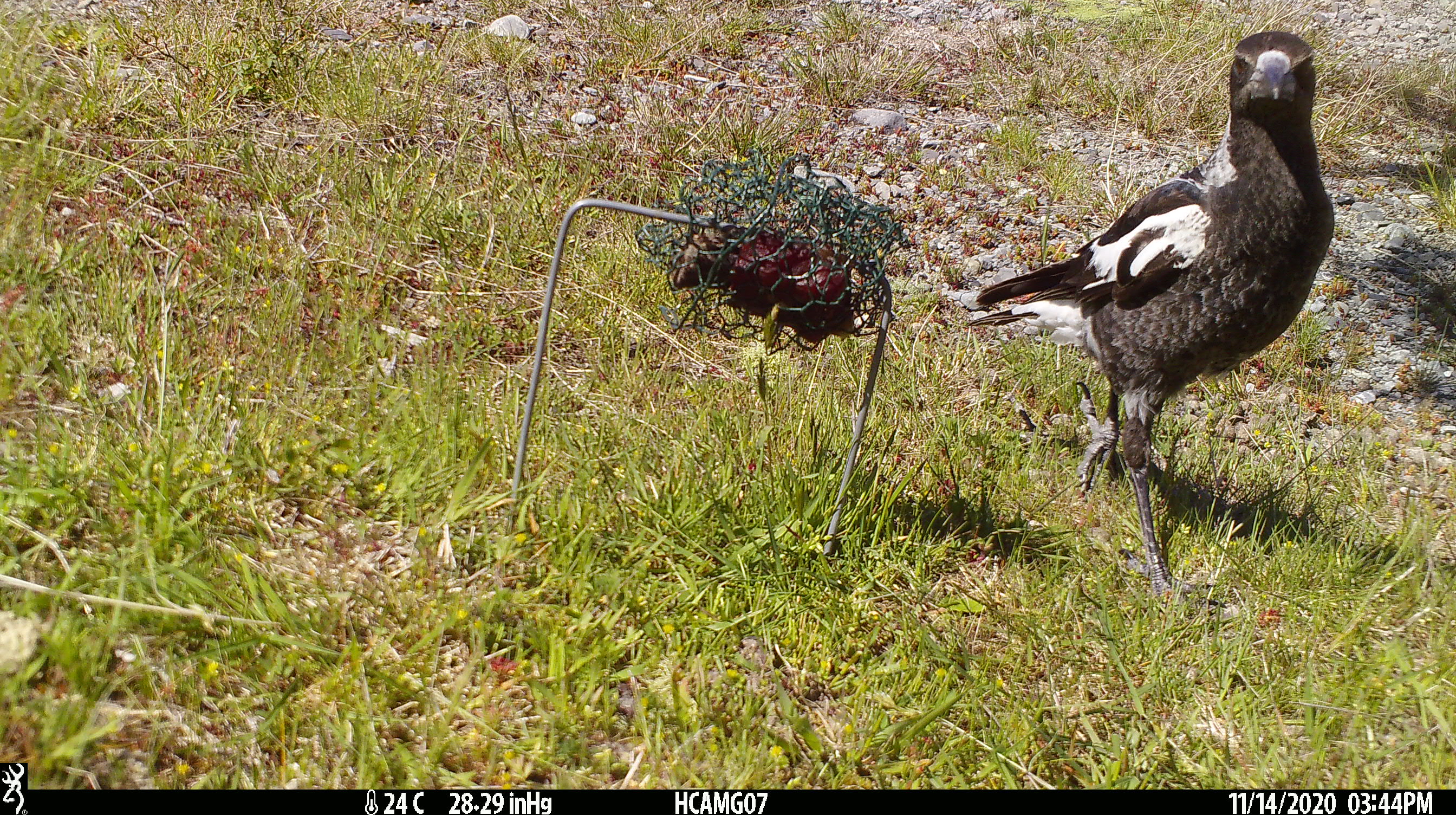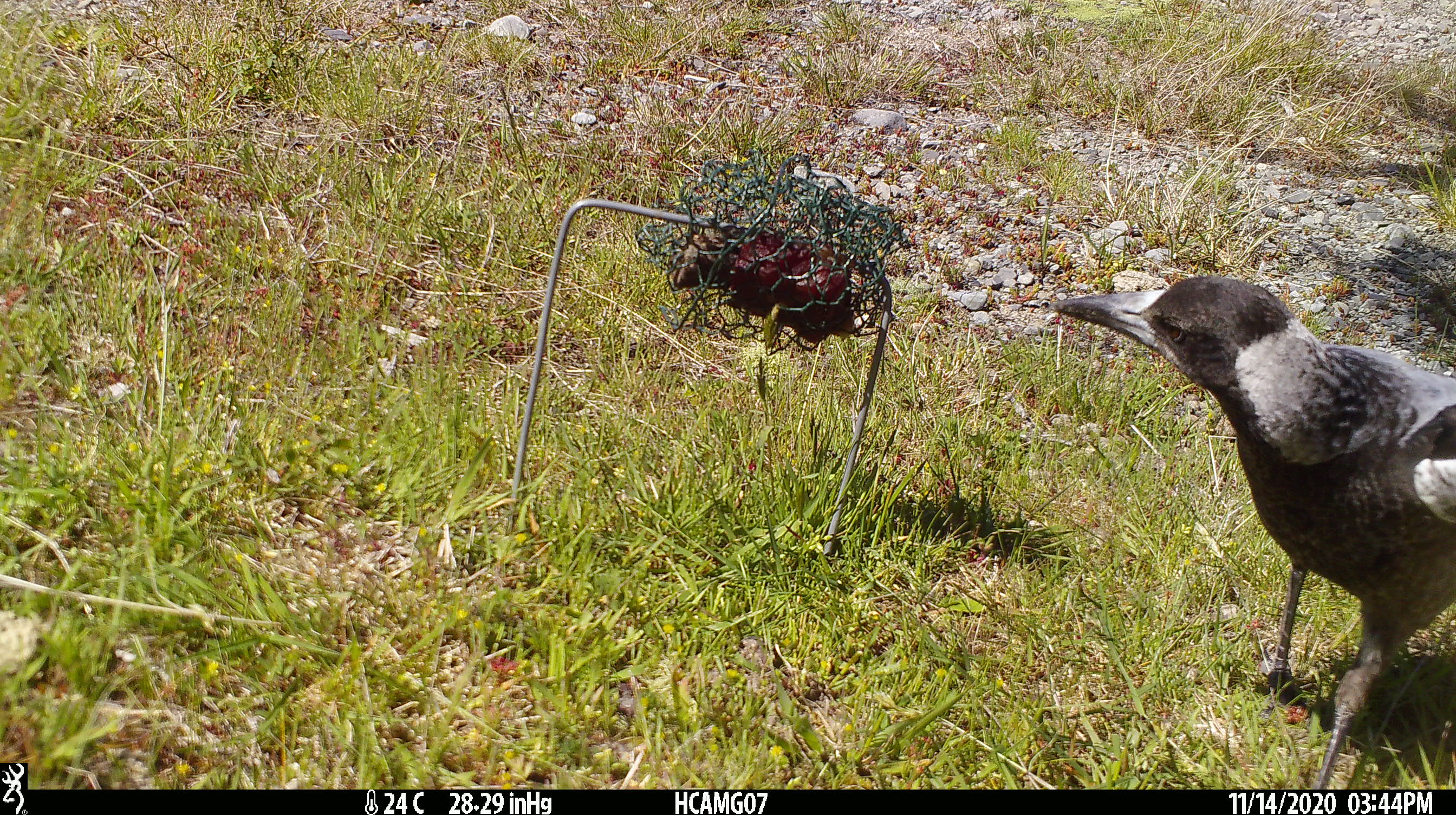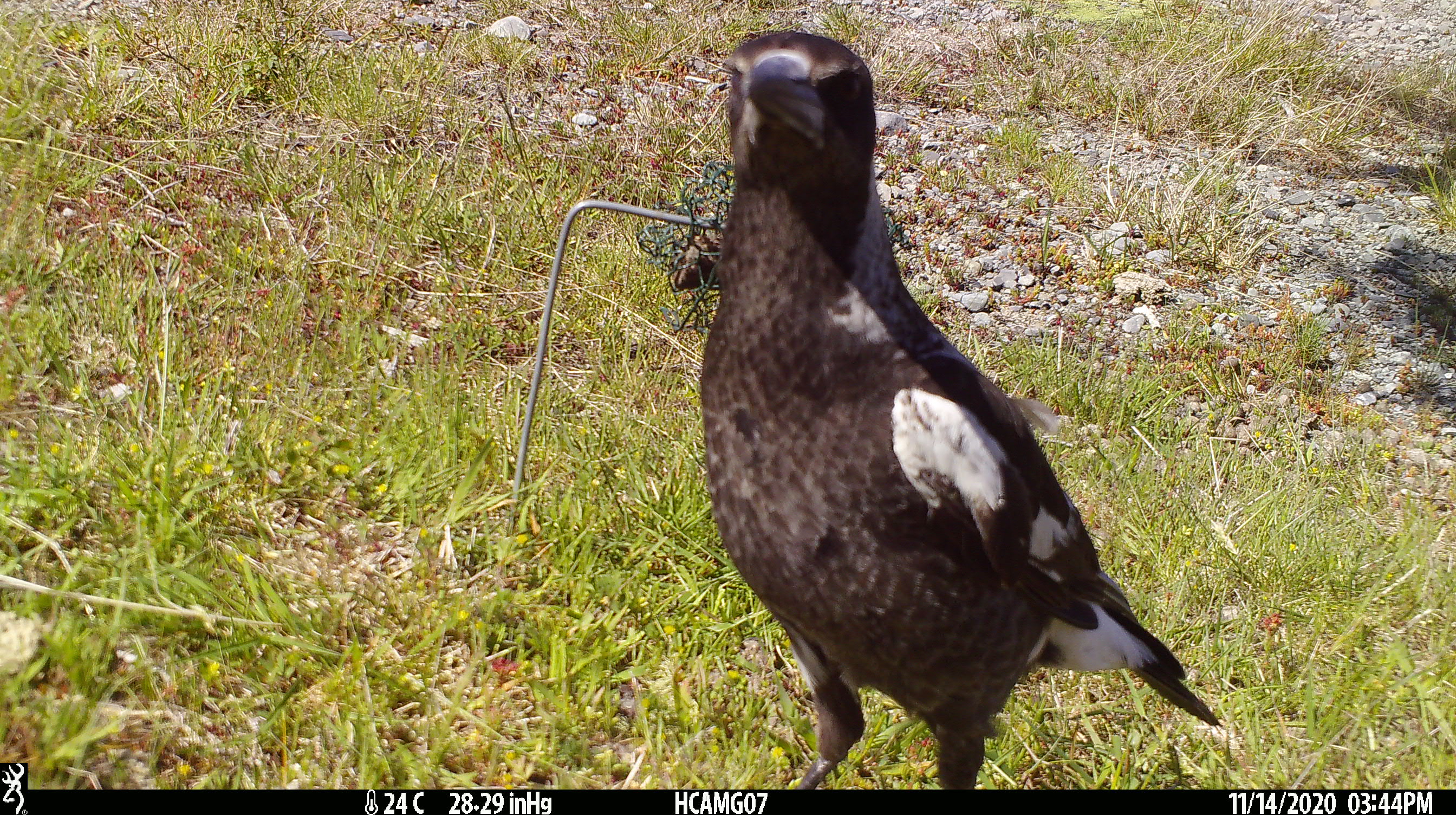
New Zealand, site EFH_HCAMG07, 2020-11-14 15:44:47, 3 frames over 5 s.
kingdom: Animalia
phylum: Chordata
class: Aves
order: Passeriformes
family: Artamidae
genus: Gymnorhina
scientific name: Gymnorhina tibicen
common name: australian magpie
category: magpie